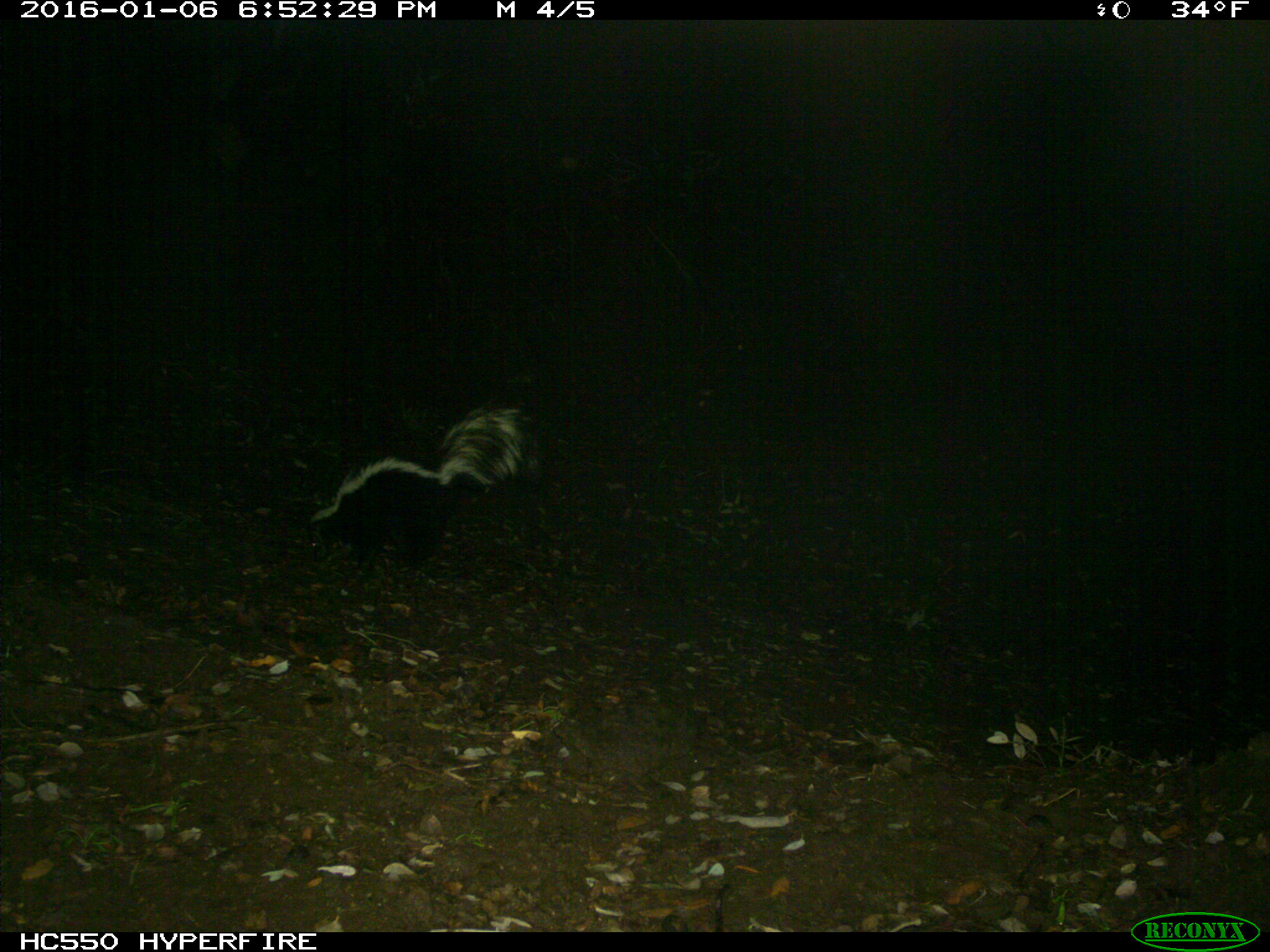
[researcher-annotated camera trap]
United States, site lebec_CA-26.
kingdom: Animalia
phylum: Chordata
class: Mammalia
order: Carnivora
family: Mephitidae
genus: Mephitis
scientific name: Mephitis mephitis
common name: striped skunk